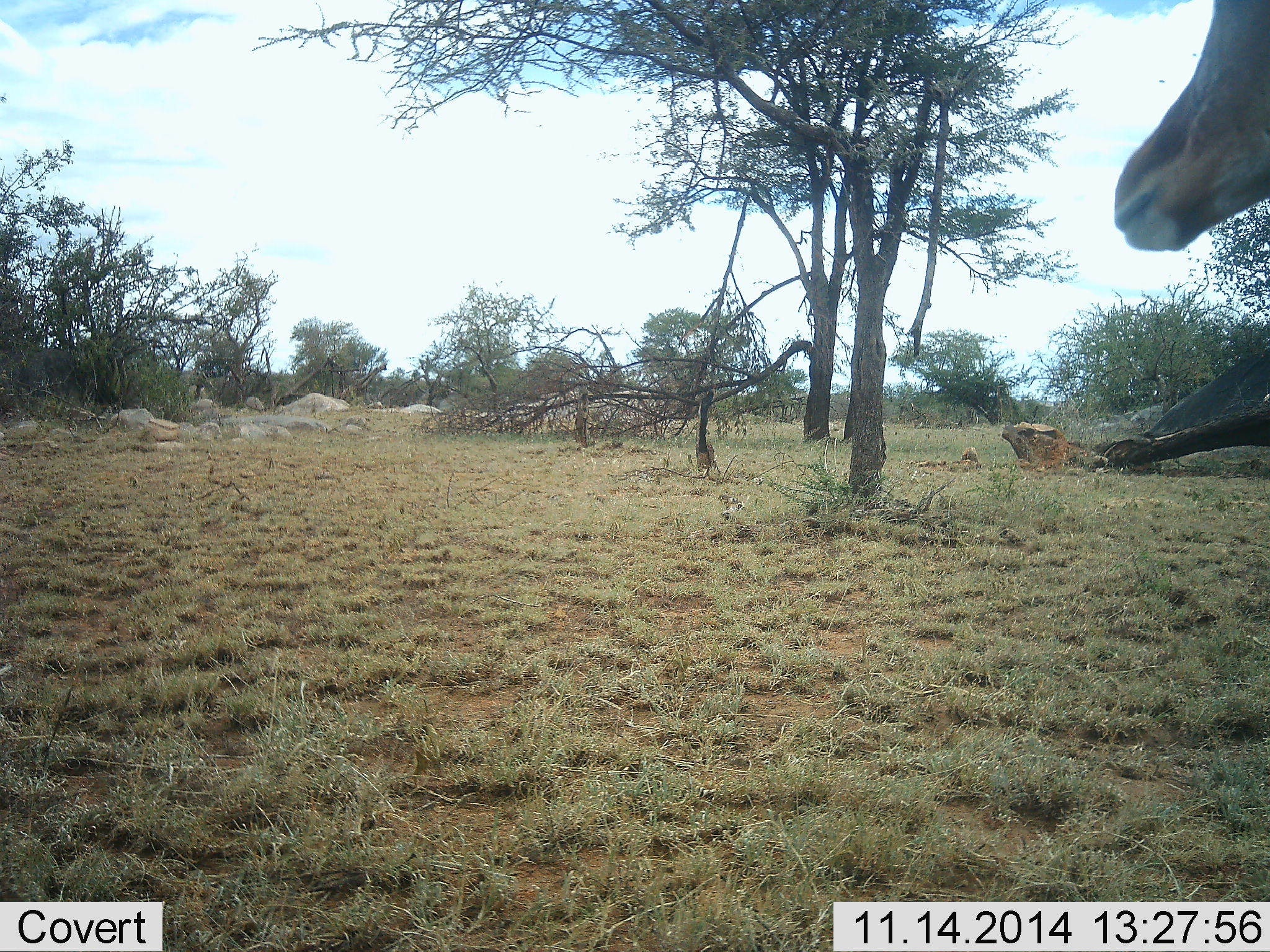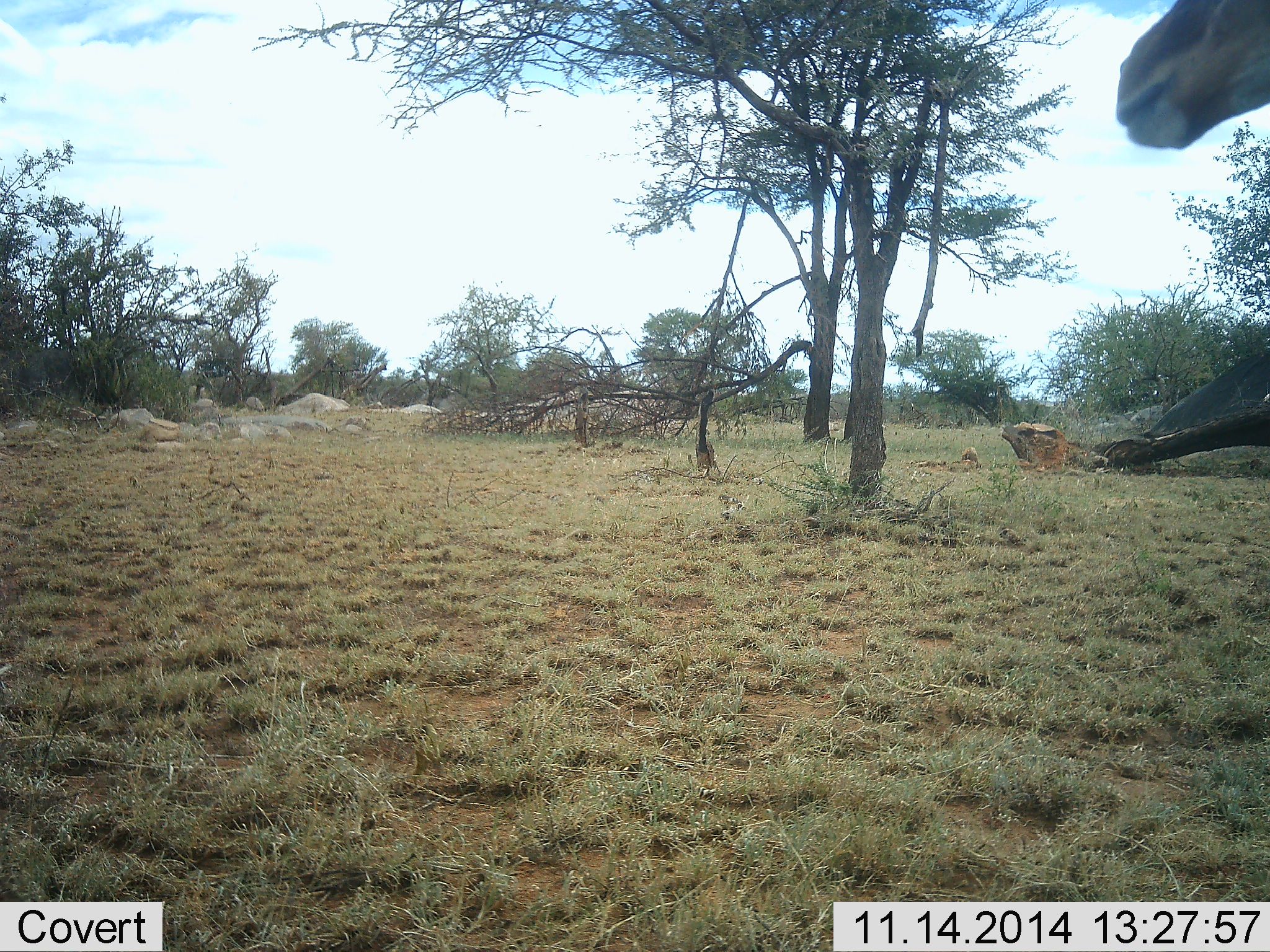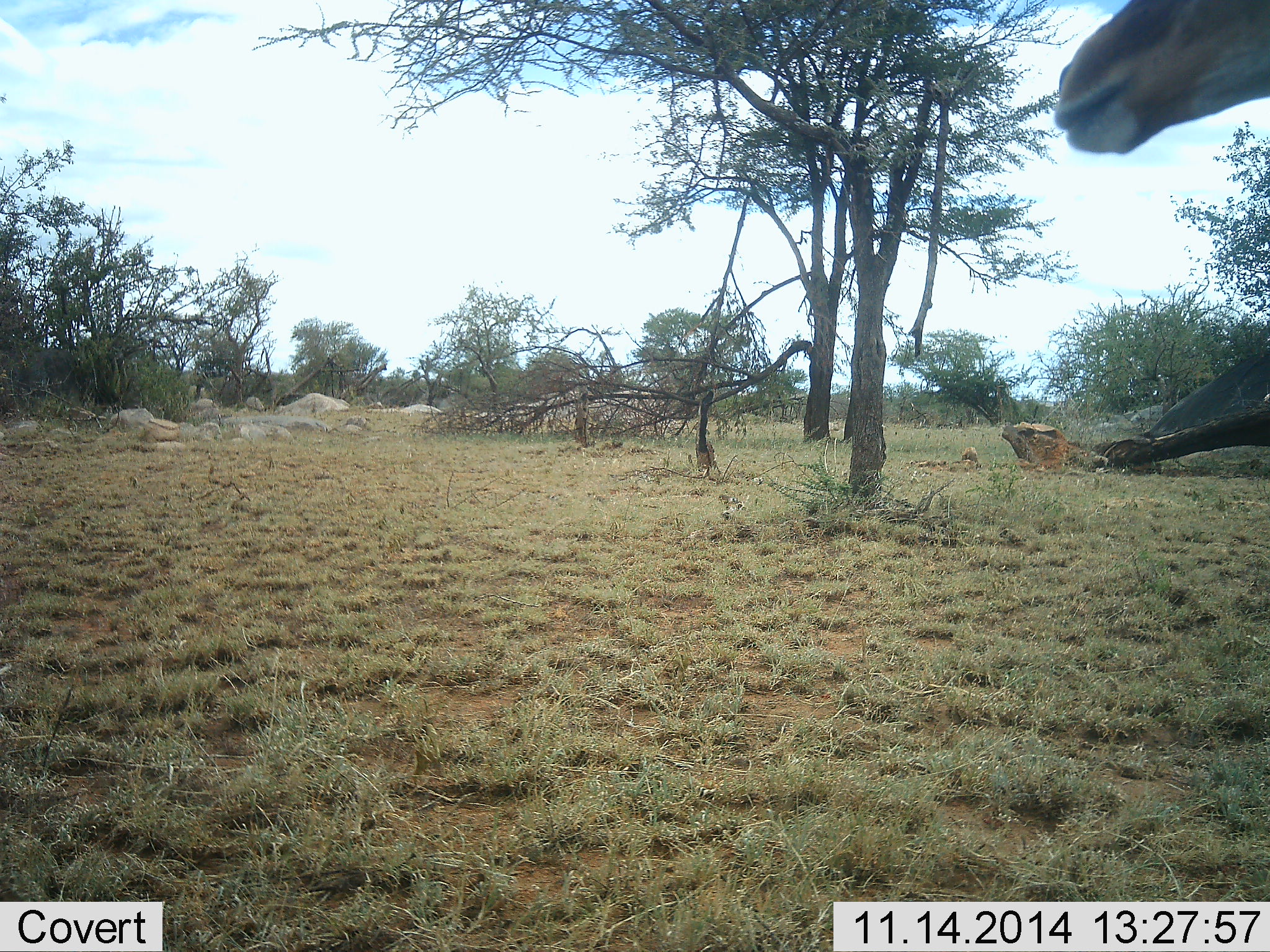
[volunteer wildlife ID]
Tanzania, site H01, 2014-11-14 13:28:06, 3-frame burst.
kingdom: Animalia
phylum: Chordata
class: Mammalia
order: Artiodactyla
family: Bovidae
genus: Aepyceros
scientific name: Aepyceros melampus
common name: impala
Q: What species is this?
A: Impala (Aepyceros melampus).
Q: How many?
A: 1.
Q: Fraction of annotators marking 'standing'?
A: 100%.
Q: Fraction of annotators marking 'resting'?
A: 0%.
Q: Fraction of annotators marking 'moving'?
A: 0%.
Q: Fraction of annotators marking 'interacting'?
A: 0%.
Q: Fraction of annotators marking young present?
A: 0%.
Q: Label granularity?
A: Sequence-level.